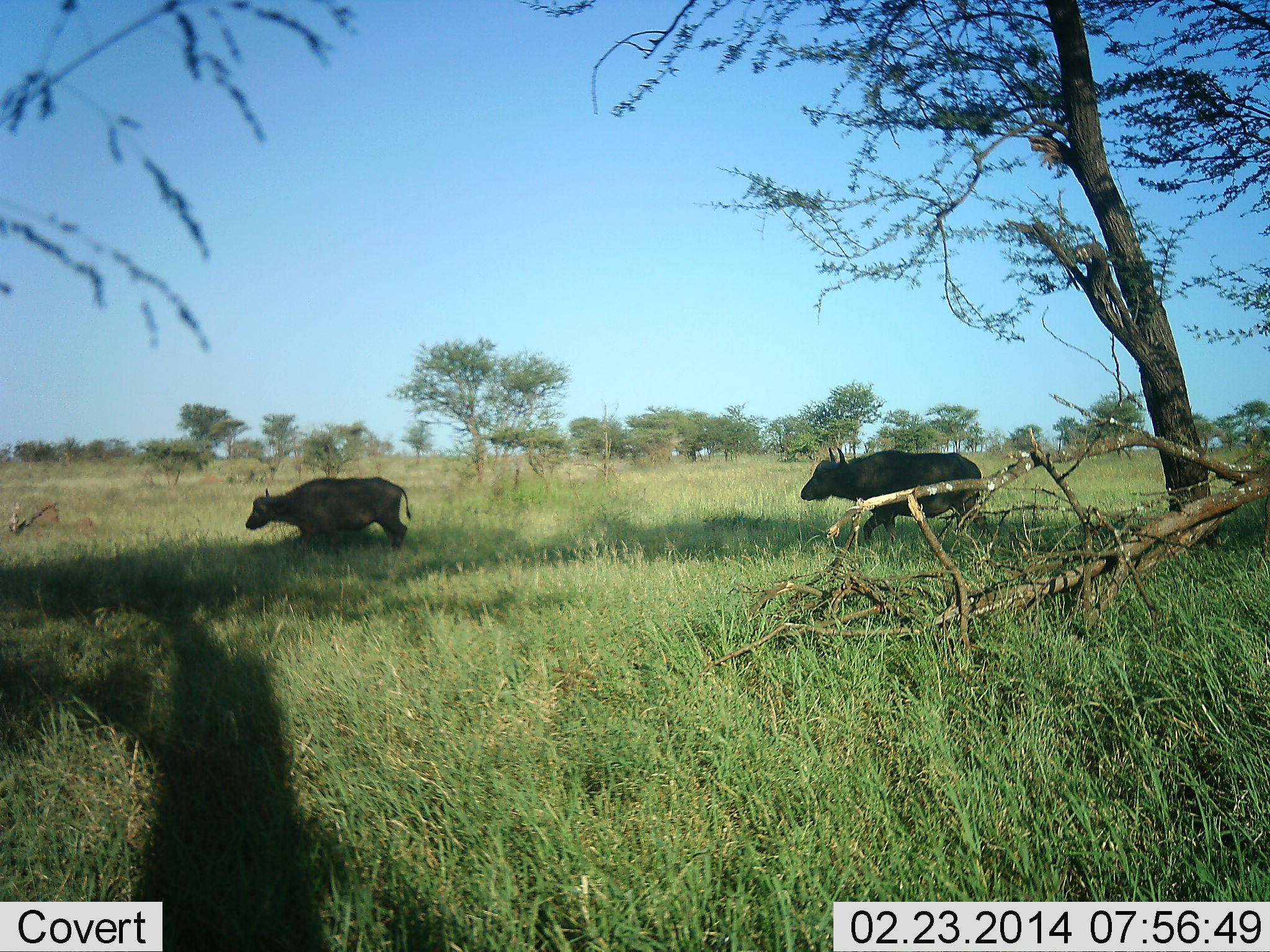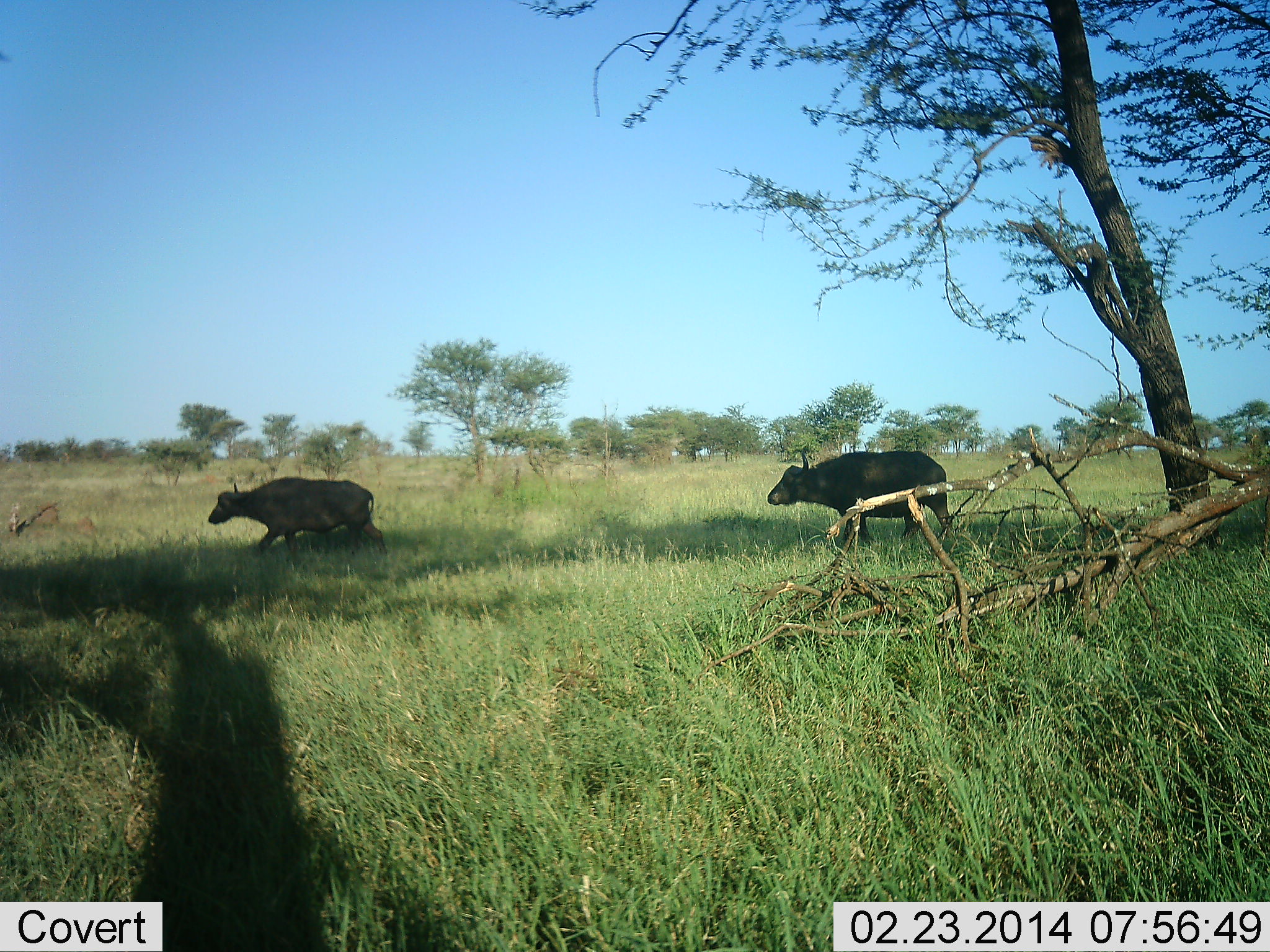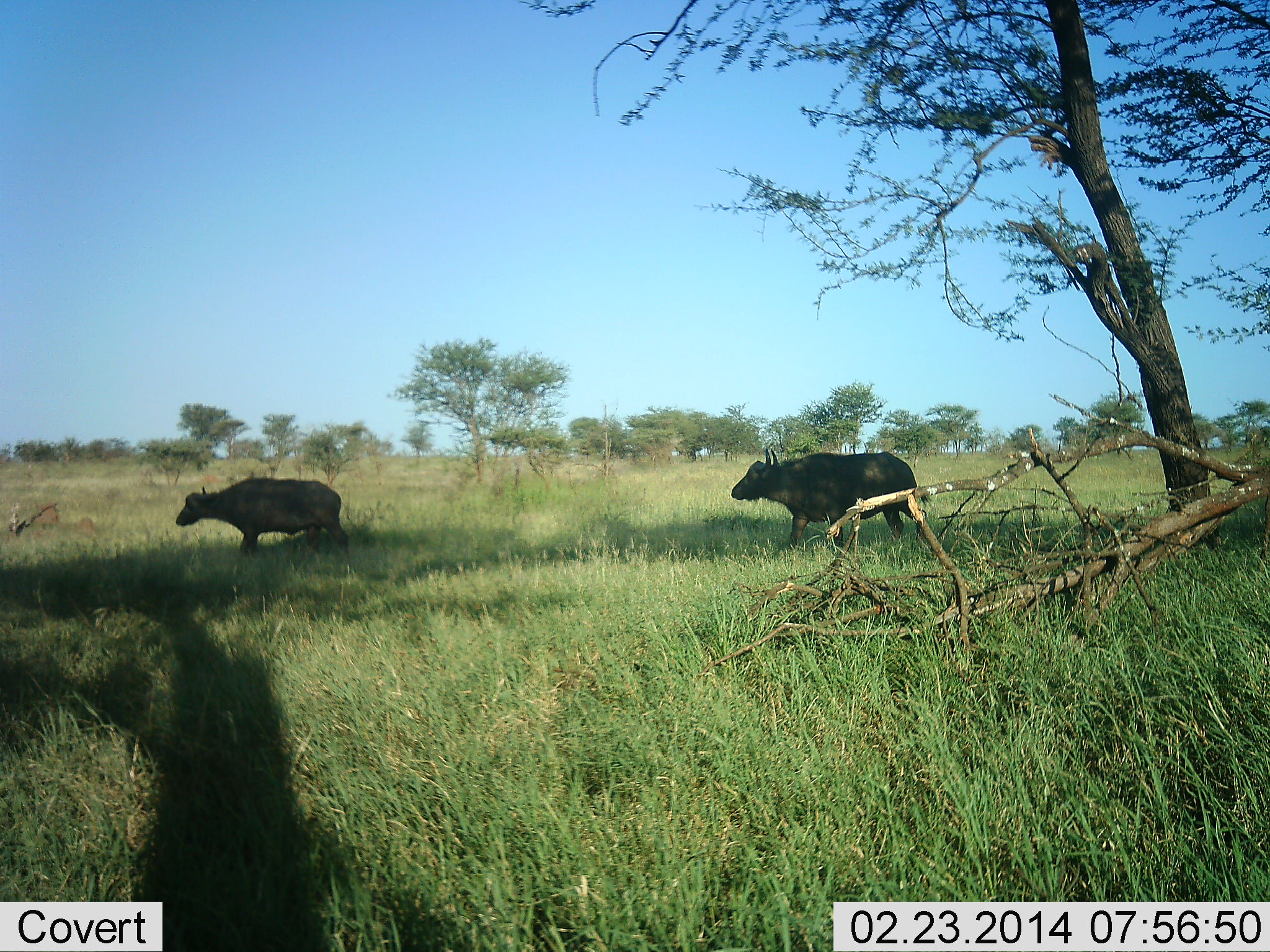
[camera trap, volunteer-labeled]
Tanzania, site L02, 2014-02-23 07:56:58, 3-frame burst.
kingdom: Animalia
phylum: Chordata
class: Mammalia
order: Artiodactyla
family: Bovidae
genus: Syncerus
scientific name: Syncerus caffer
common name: cape buffalo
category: buffalo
Buffalo (cape buffalo) (Syncerus caffer), count 2. Behavior (volunteer vote fractions): standing 10%, resting 0%, moving 100%, interacting 10%. Young present (vote fraction): 0%. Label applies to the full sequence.